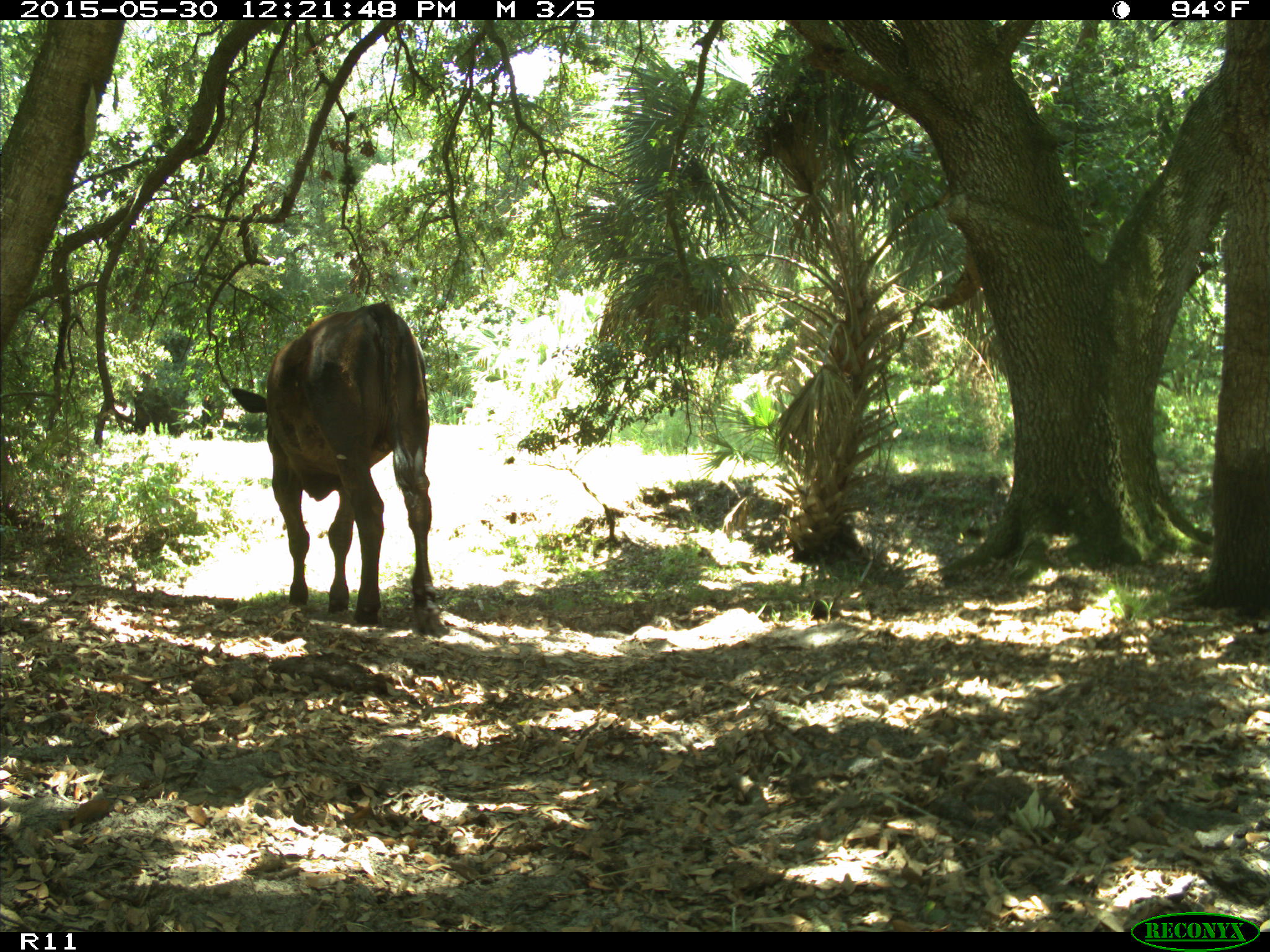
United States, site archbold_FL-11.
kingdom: Animalia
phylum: Chordata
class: Mammalia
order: Artiodactyla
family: Bovidae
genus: Bos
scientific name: Bos taurus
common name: domestic cow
Bos taurus (domestic cow).